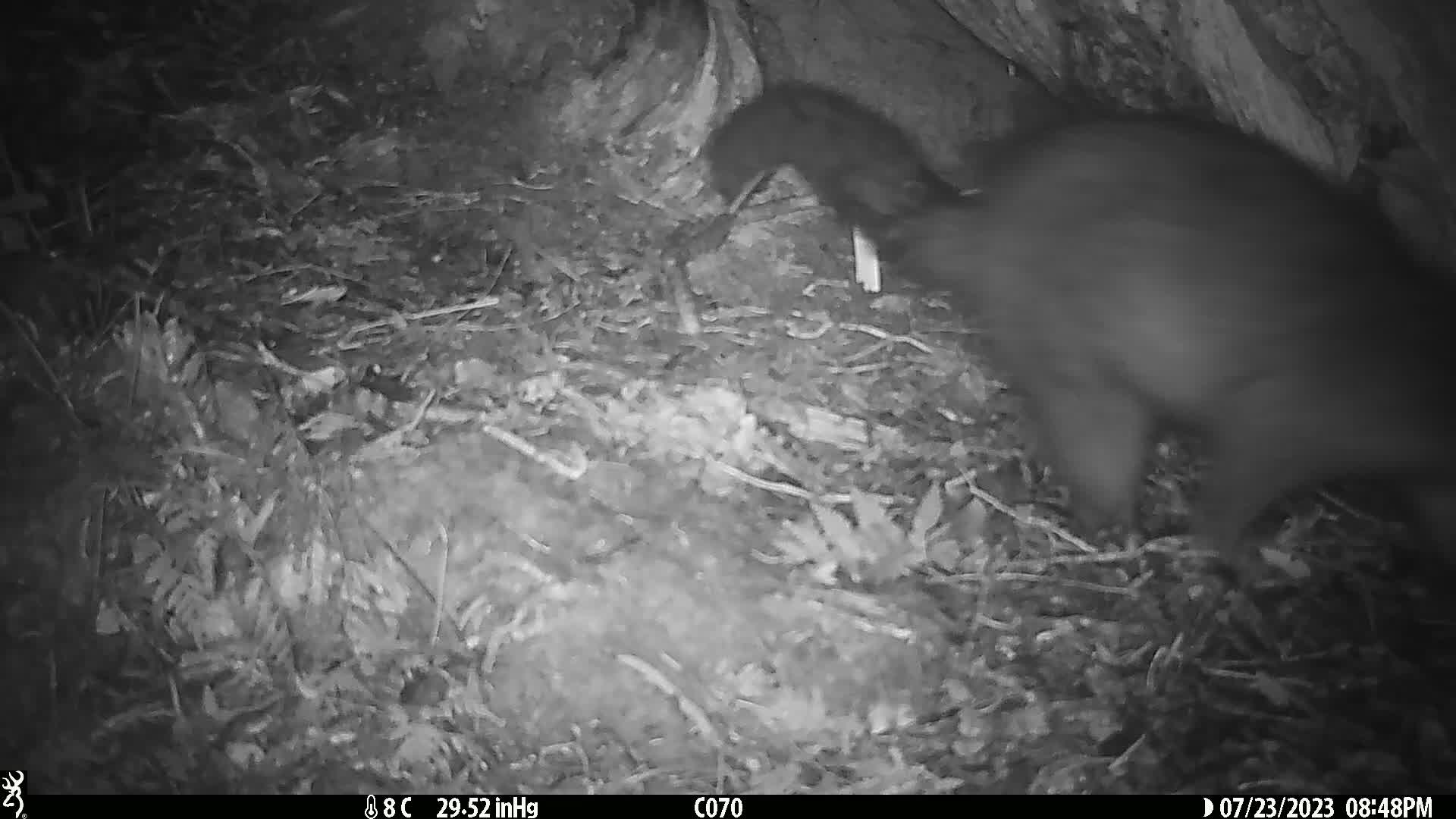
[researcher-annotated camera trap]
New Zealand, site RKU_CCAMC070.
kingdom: Animalia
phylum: Chordata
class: Mammalia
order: Diprotodontia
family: Phalangeridae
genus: Trichosurus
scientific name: Trichosurus vulpecula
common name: common brushtail possum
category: possum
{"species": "possum (common brushtail possum) (Trichosurus vulpecula)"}